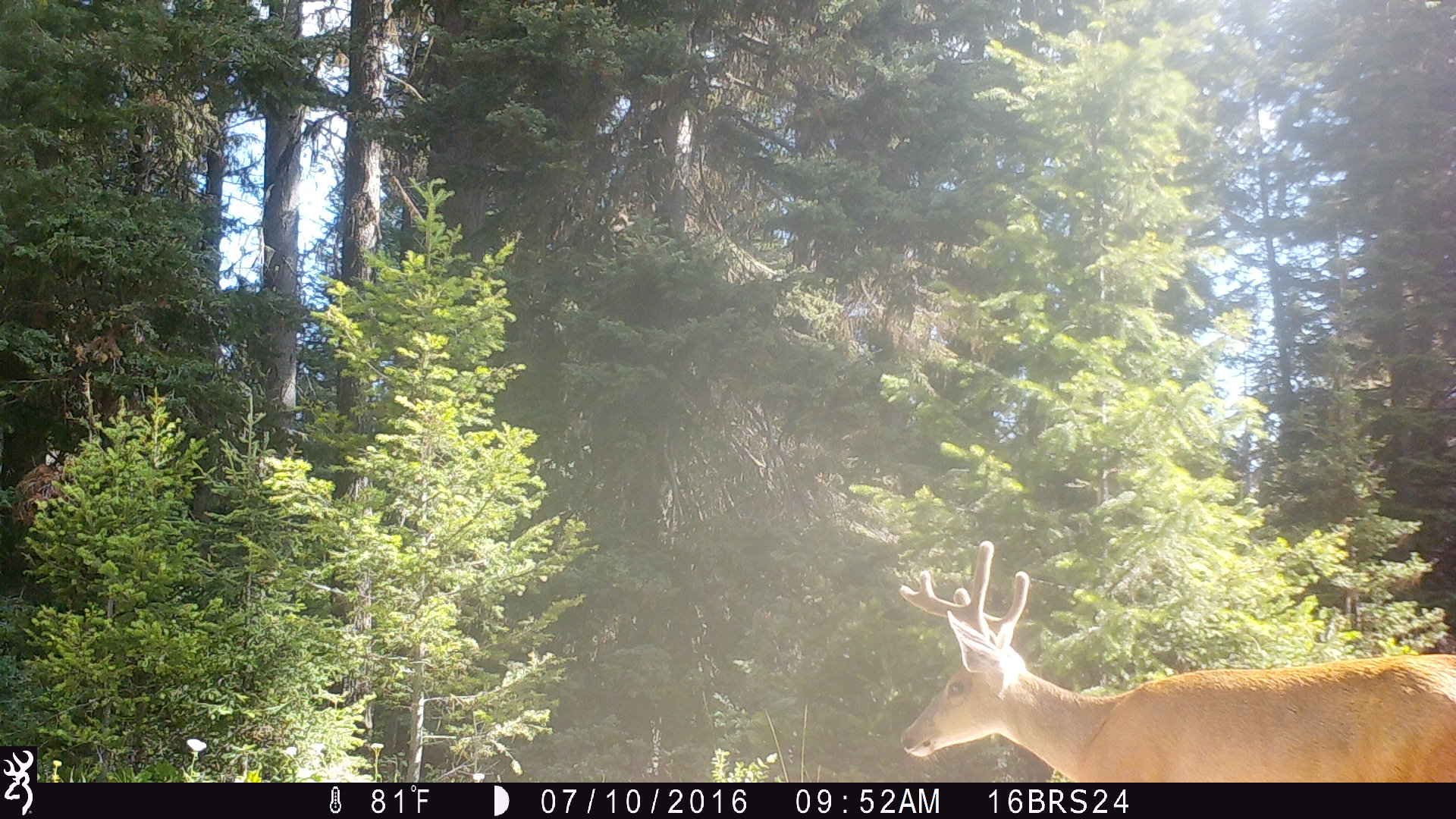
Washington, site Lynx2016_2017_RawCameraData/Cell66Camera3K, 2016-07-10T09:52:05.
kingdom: Animalia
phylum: Chordata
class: Mammalia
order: Artiodactyla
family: Cervidae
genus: Odocoileus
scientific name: Odocoileus virginianus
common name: white-tailed deer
Odocoileus virginianus (white-tailed deer). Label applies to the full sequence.